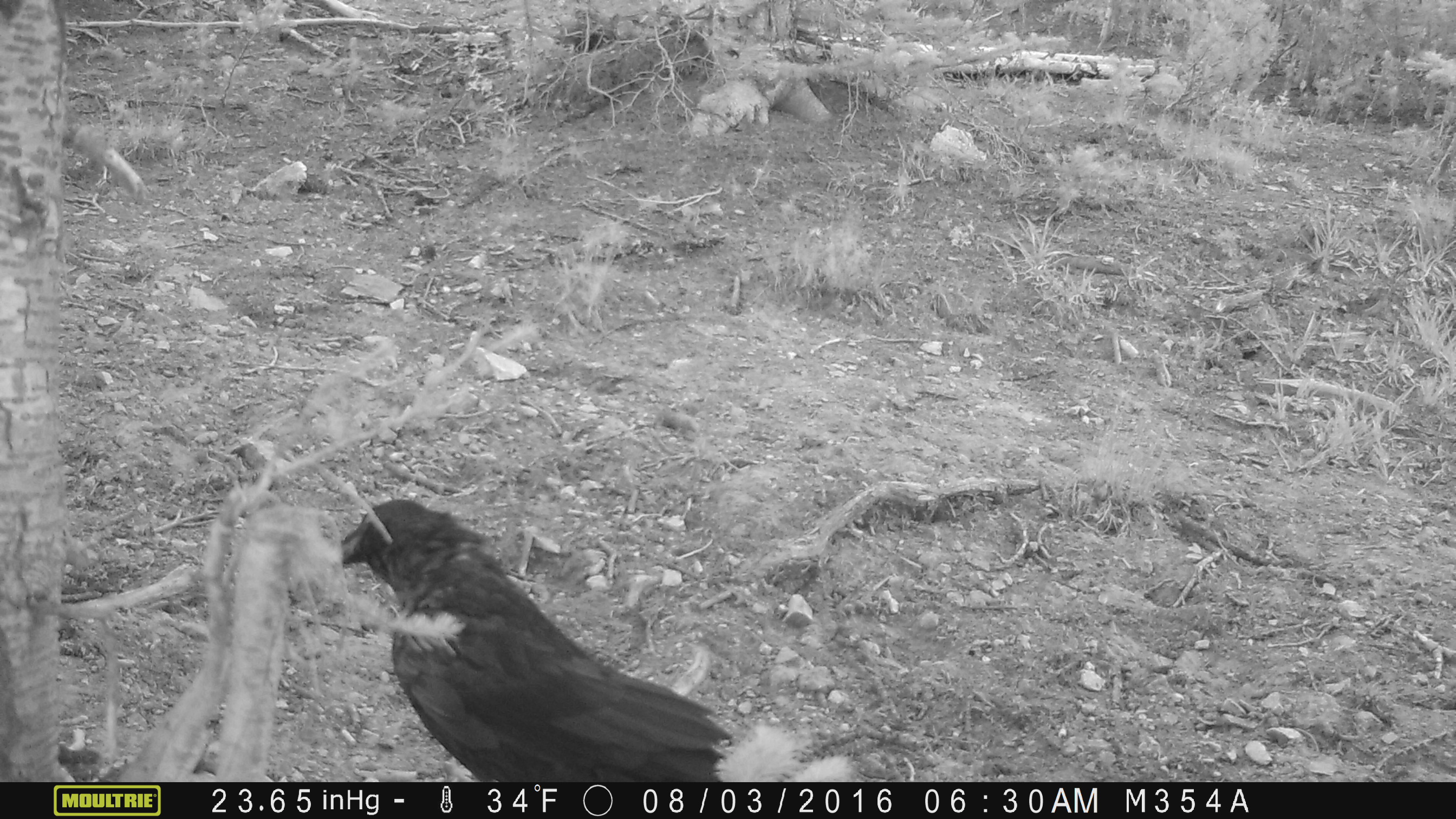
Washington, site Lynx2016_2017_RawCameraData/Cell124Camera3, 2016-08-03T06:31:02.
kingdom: Animalia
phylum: Chordata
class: Aves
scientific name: Aves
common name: birds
Aves (birds). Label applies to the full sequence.